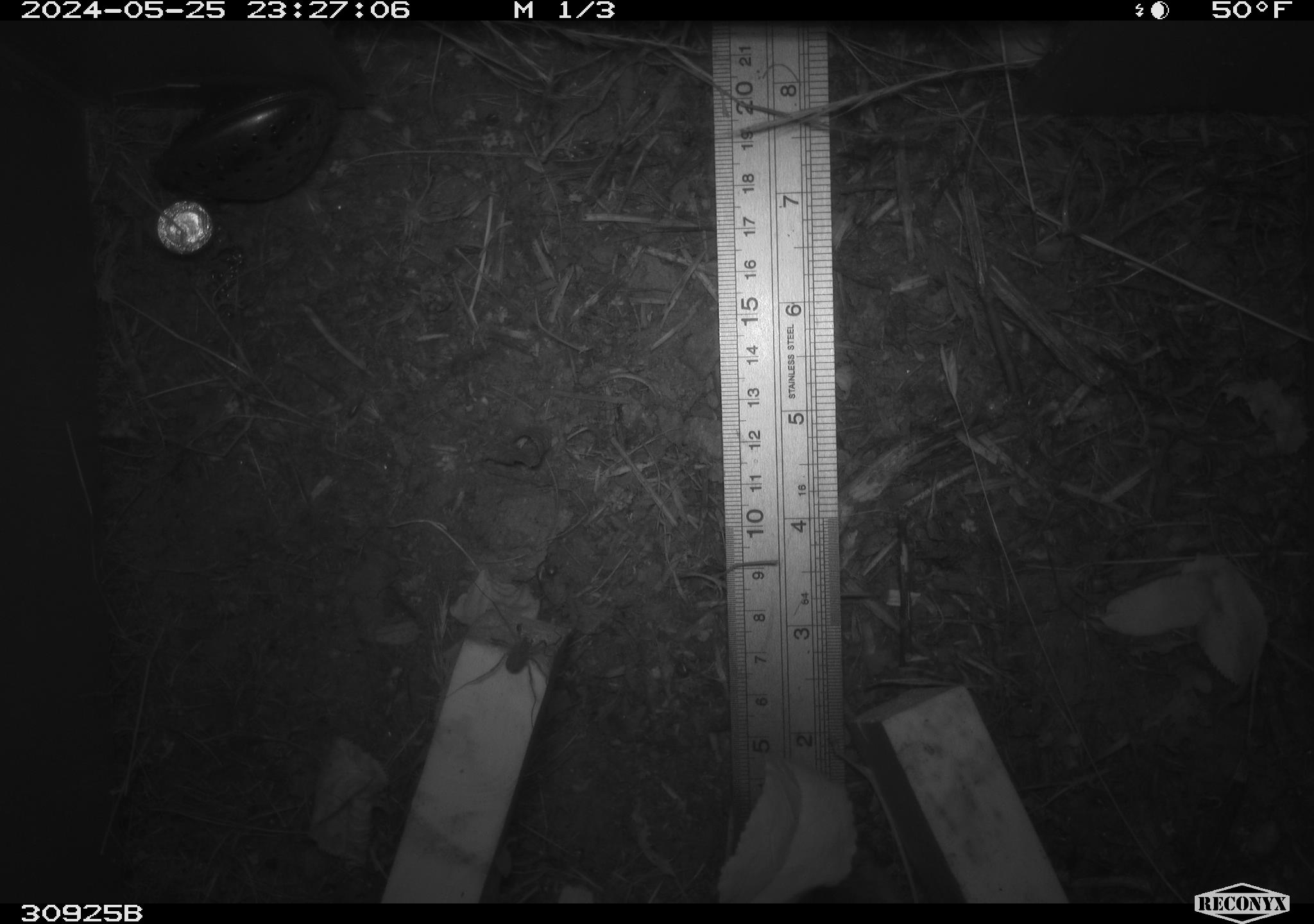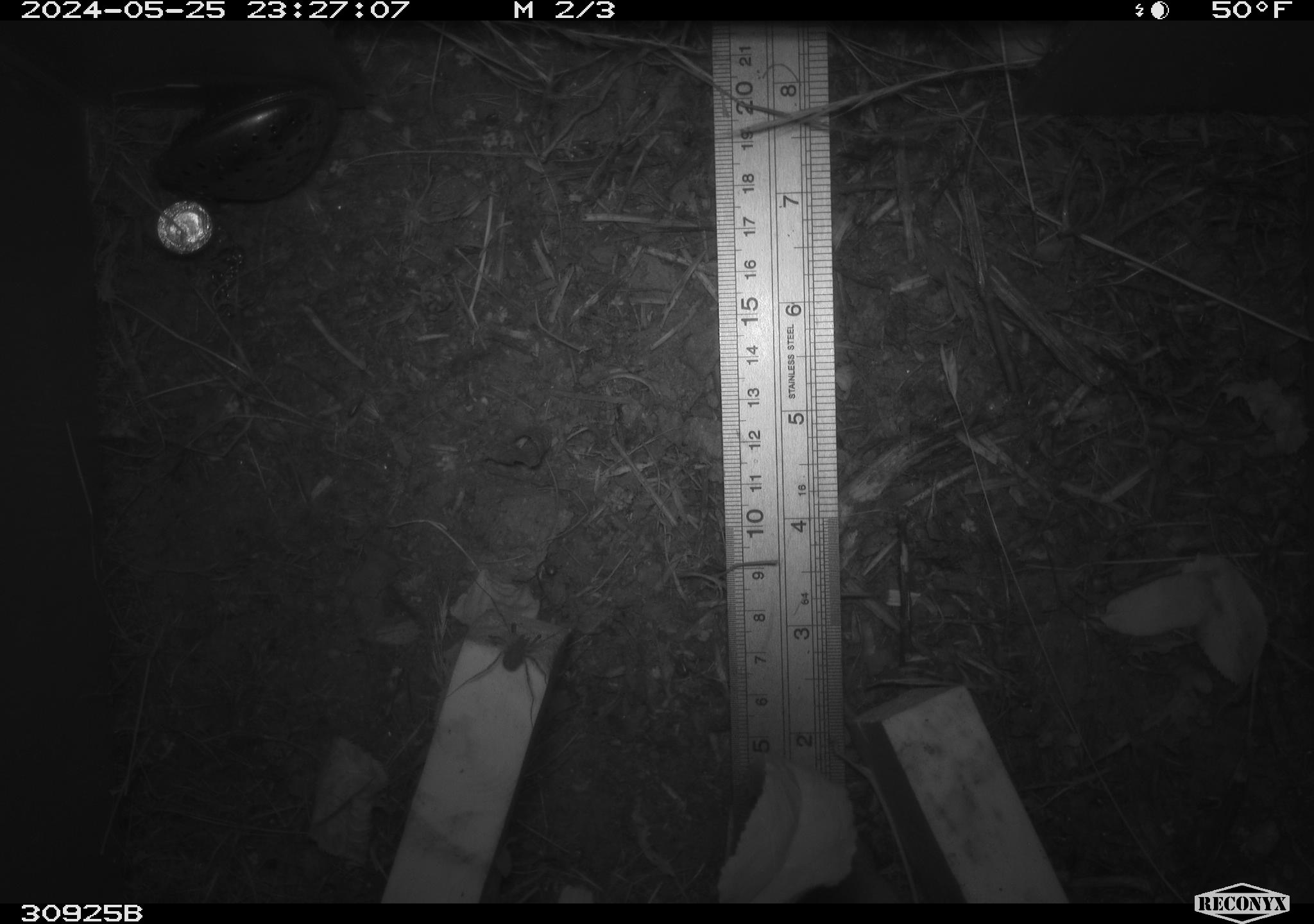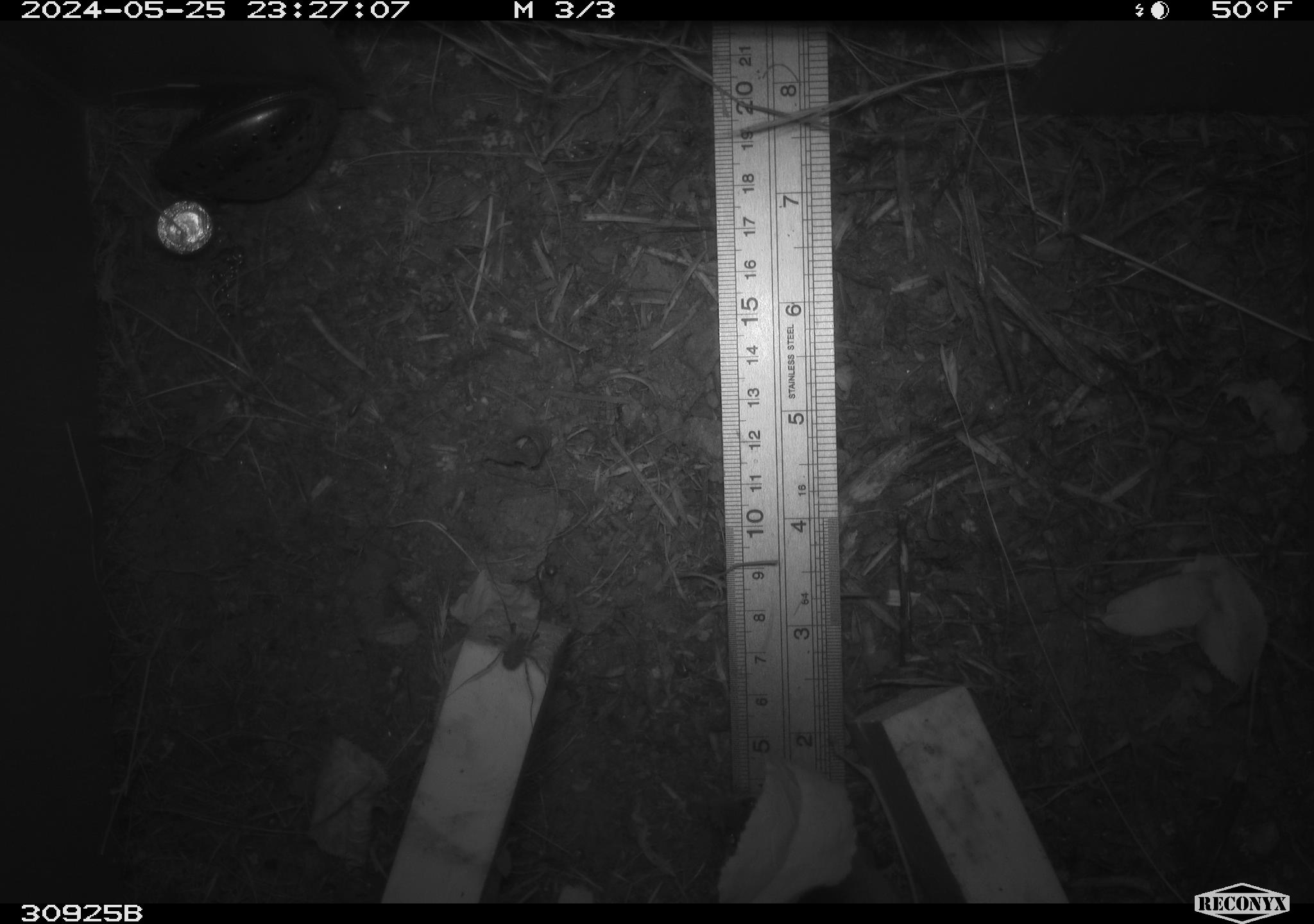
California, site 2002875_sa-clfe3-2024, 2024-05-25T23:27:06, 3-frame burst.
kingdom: Animalia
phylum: Arthropoda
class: Insecta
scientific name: Insecta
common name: insect